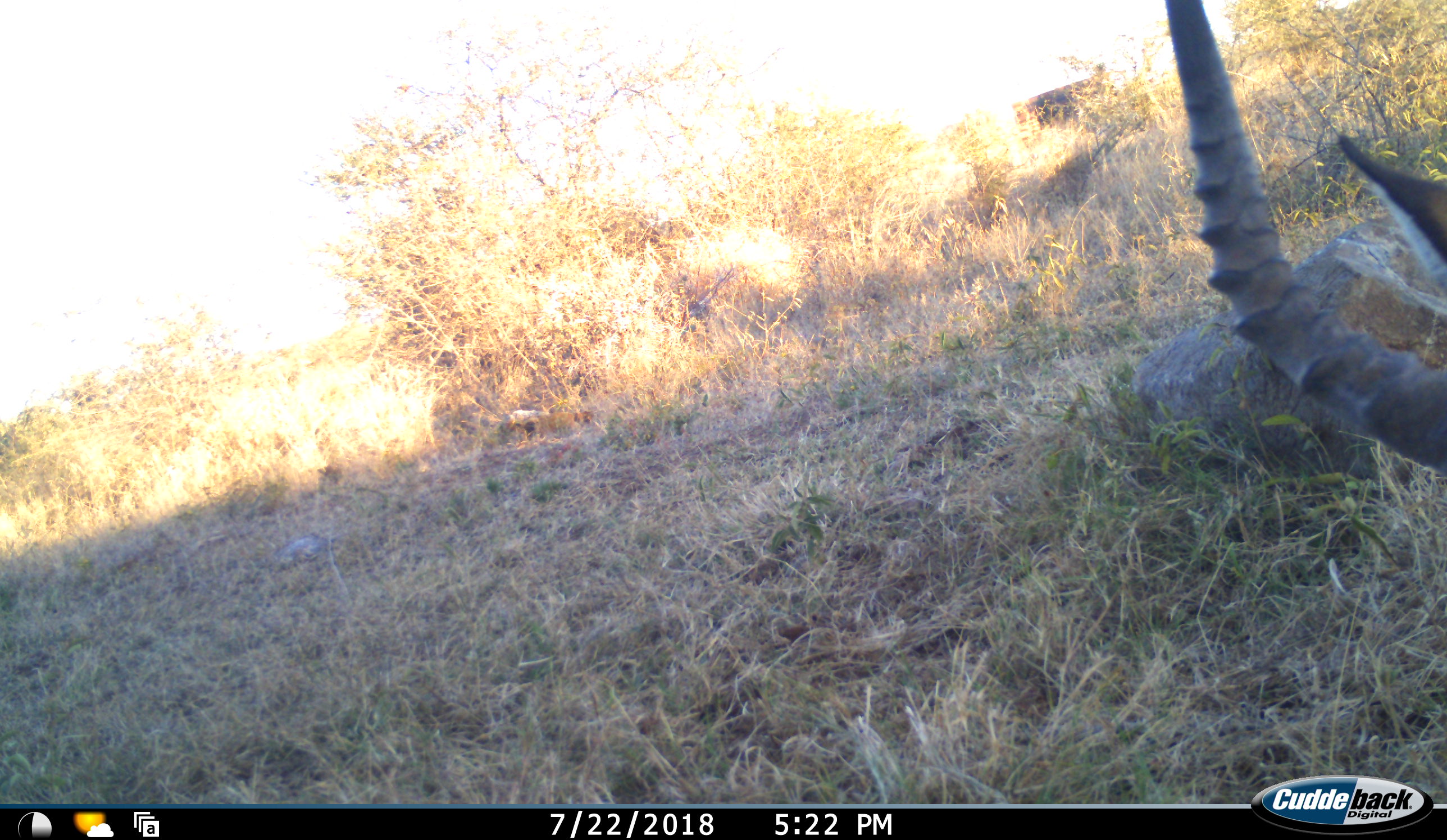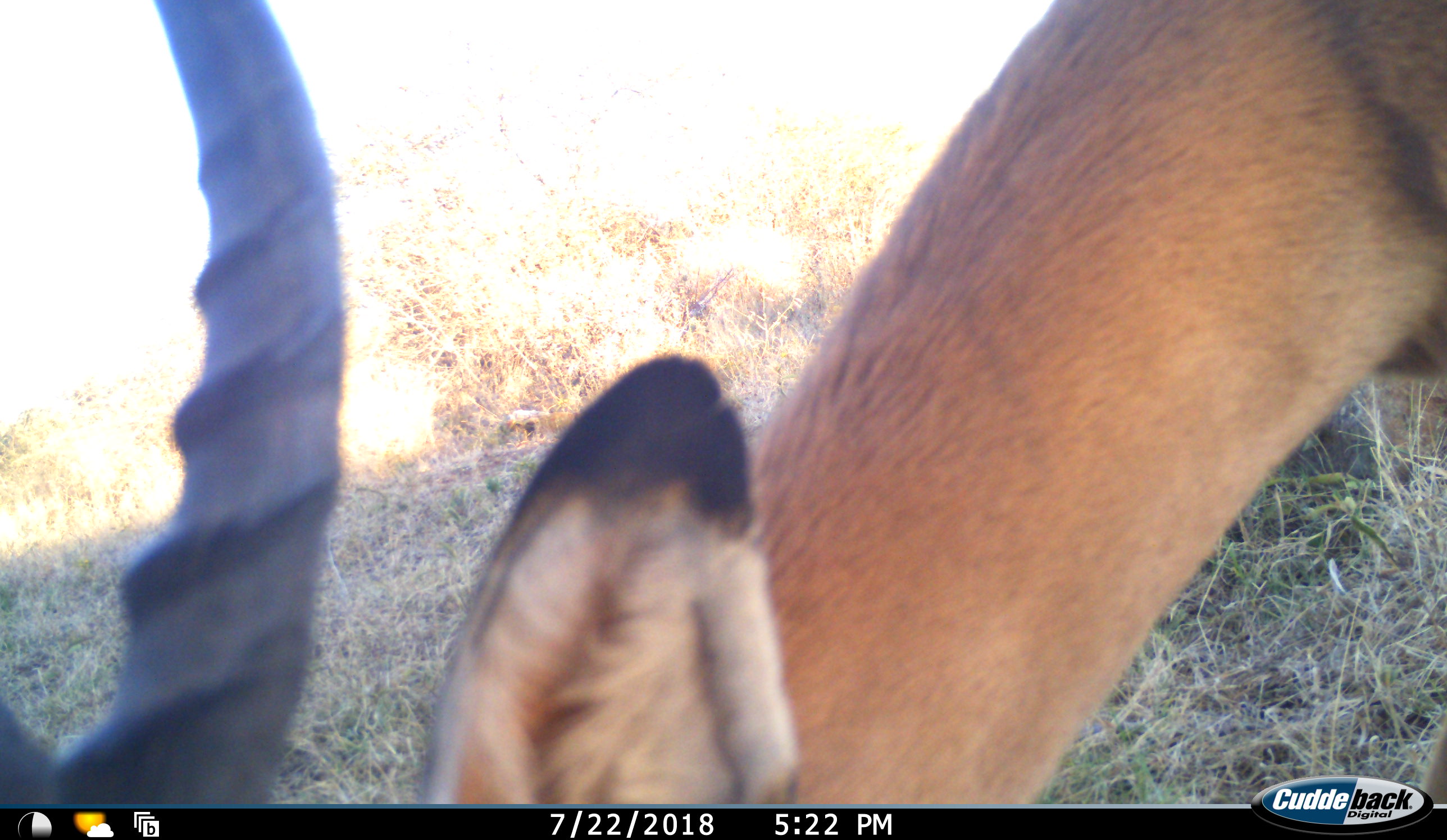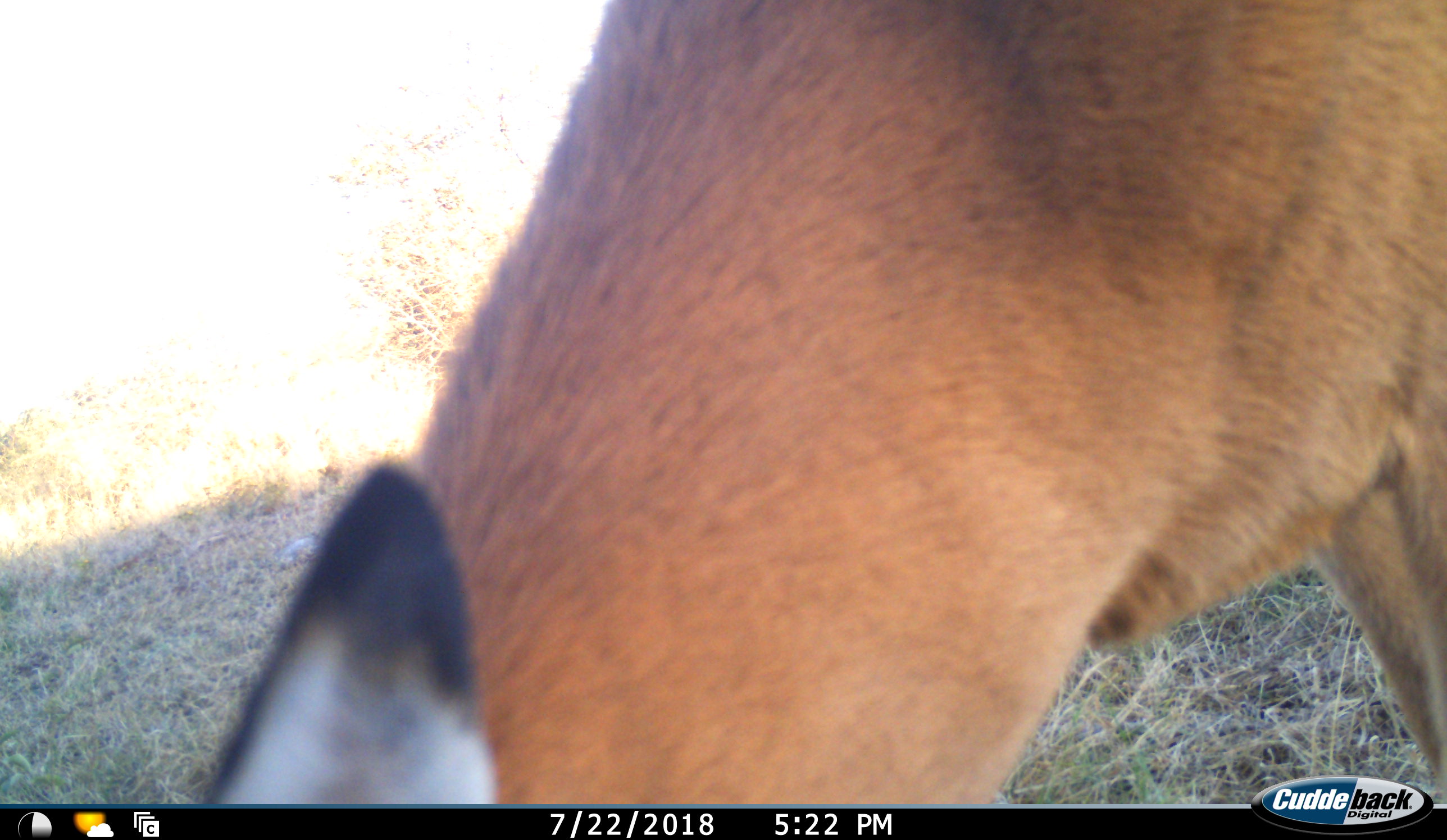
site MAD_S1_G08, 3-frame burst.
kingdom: Animalia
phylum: Chordata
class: Mammalia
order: Artiodactyla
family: Bovidae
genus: Aepyceros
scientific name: Aepyceros melampus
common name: impala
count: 1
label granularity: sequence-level